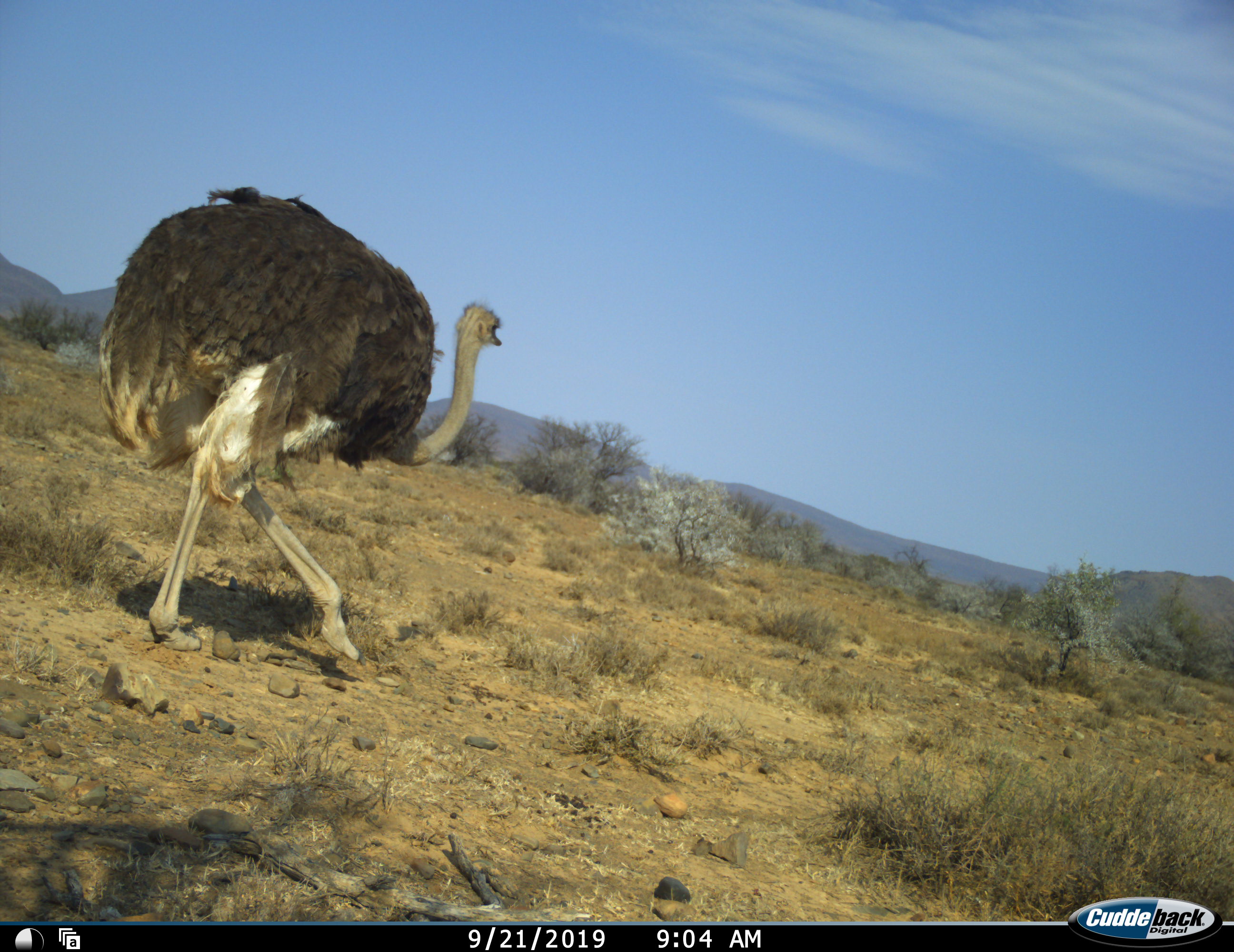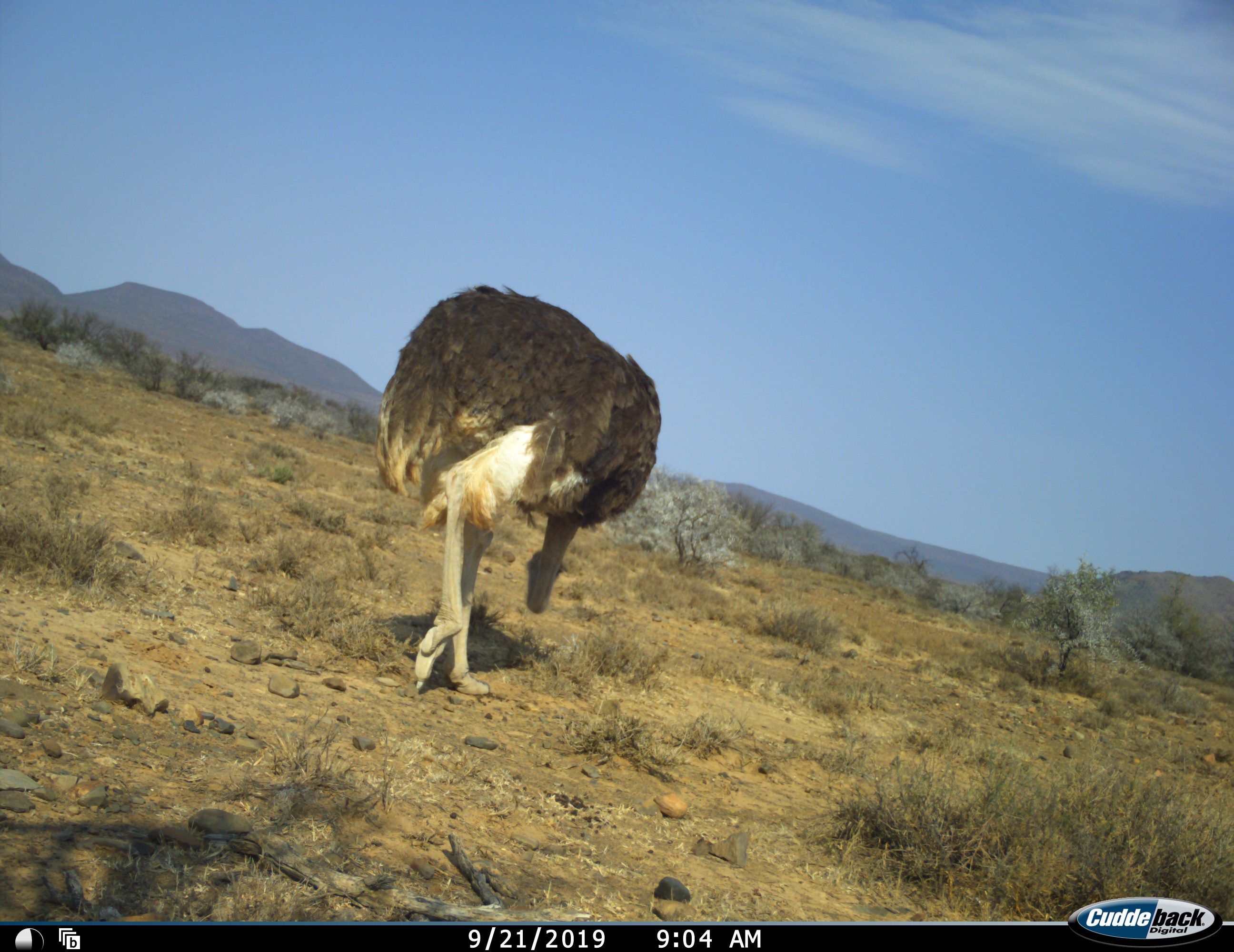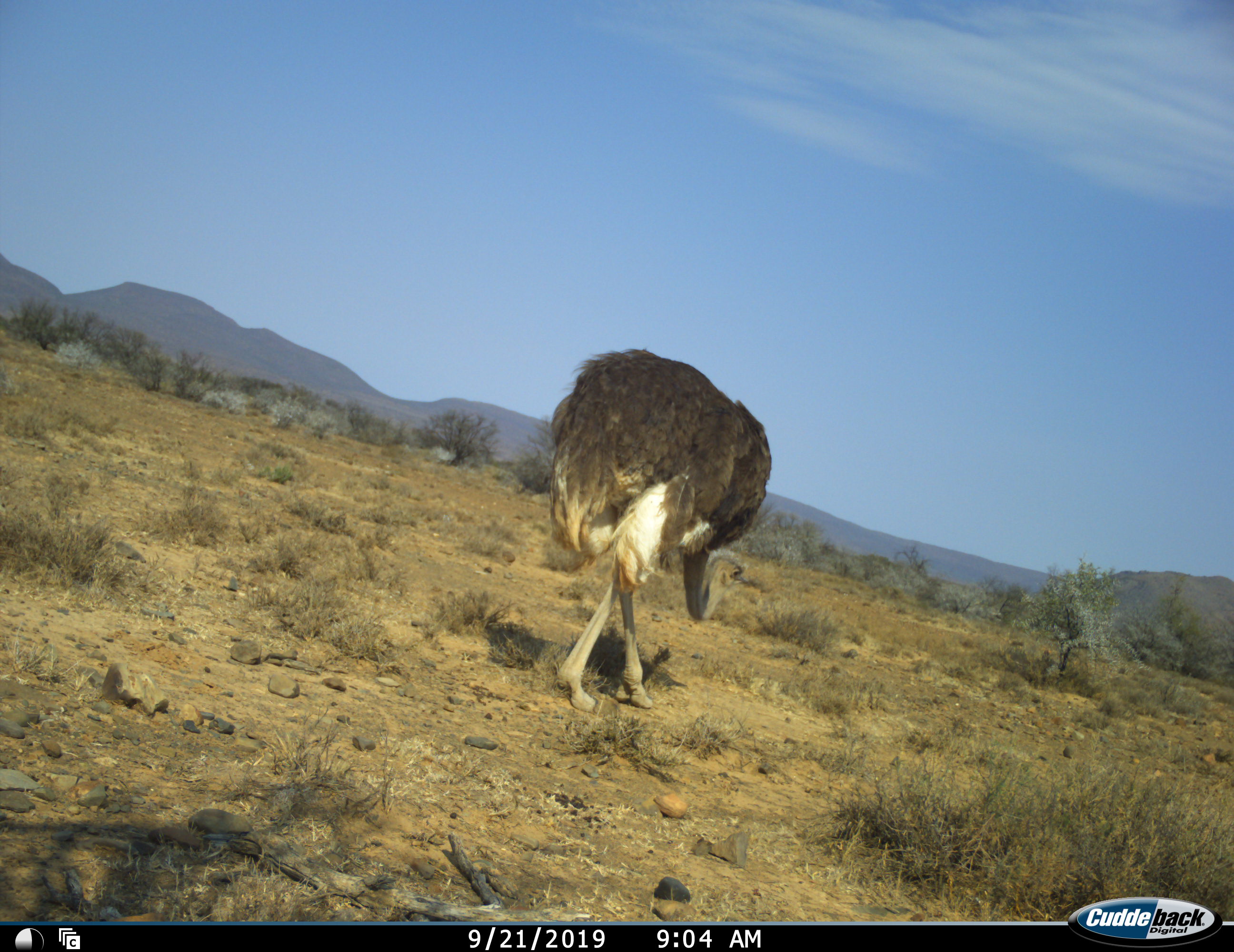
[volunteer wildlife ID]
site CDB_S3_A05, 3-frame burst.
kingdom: Animalia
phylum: Chordata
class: Aves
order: Struthioniformes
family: Struthionidae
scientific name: Struthionidae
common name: ostrich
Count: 1.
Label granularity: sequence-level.